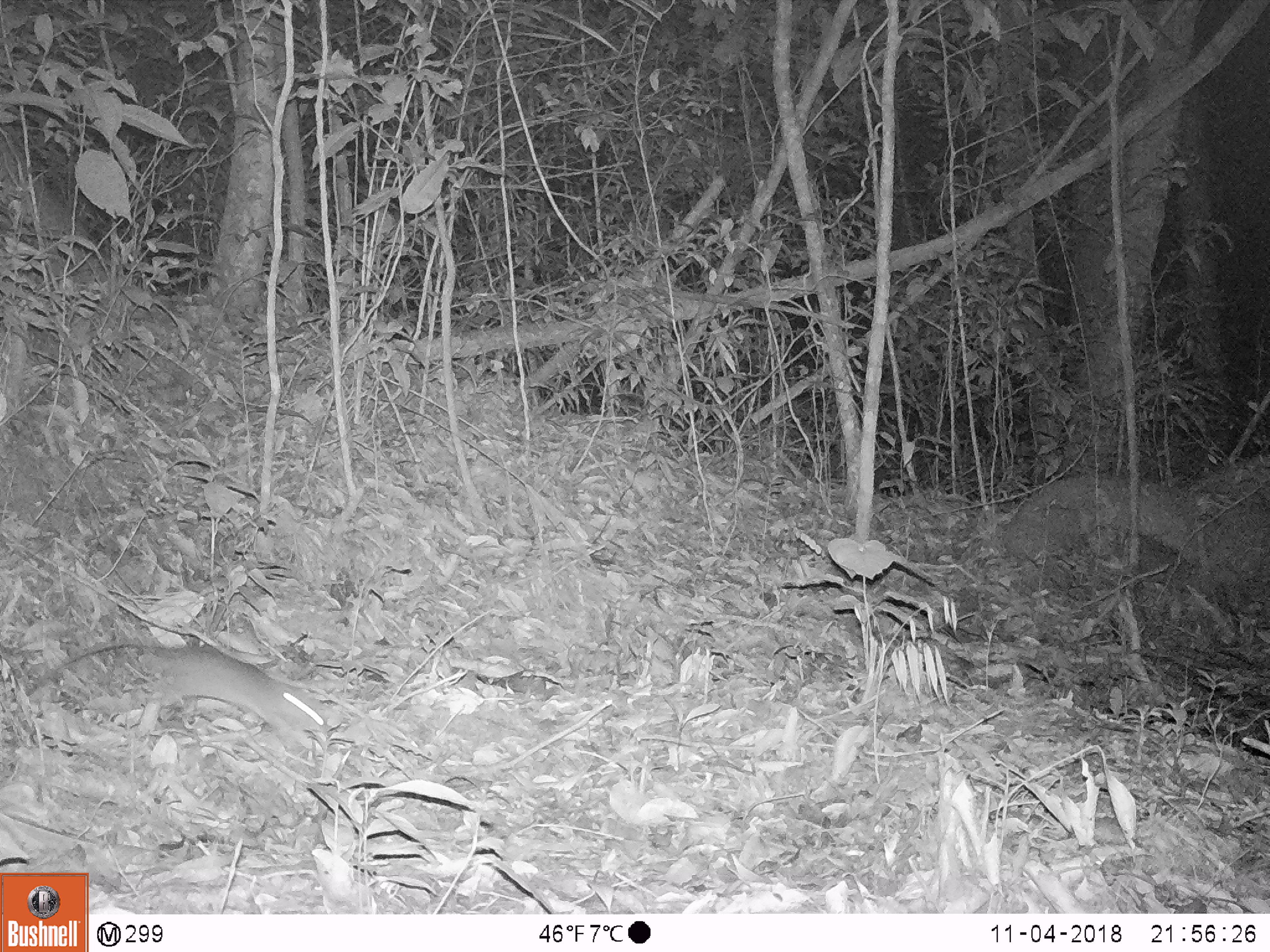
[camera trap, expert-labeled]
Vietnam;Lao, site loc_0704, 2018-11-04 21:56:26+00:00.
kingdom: Animalia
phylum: Chordata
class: Mammalia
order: Rodentia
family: Muridae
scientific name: Muridae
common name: old-world mice and rats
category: unidentified murid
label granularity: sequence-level